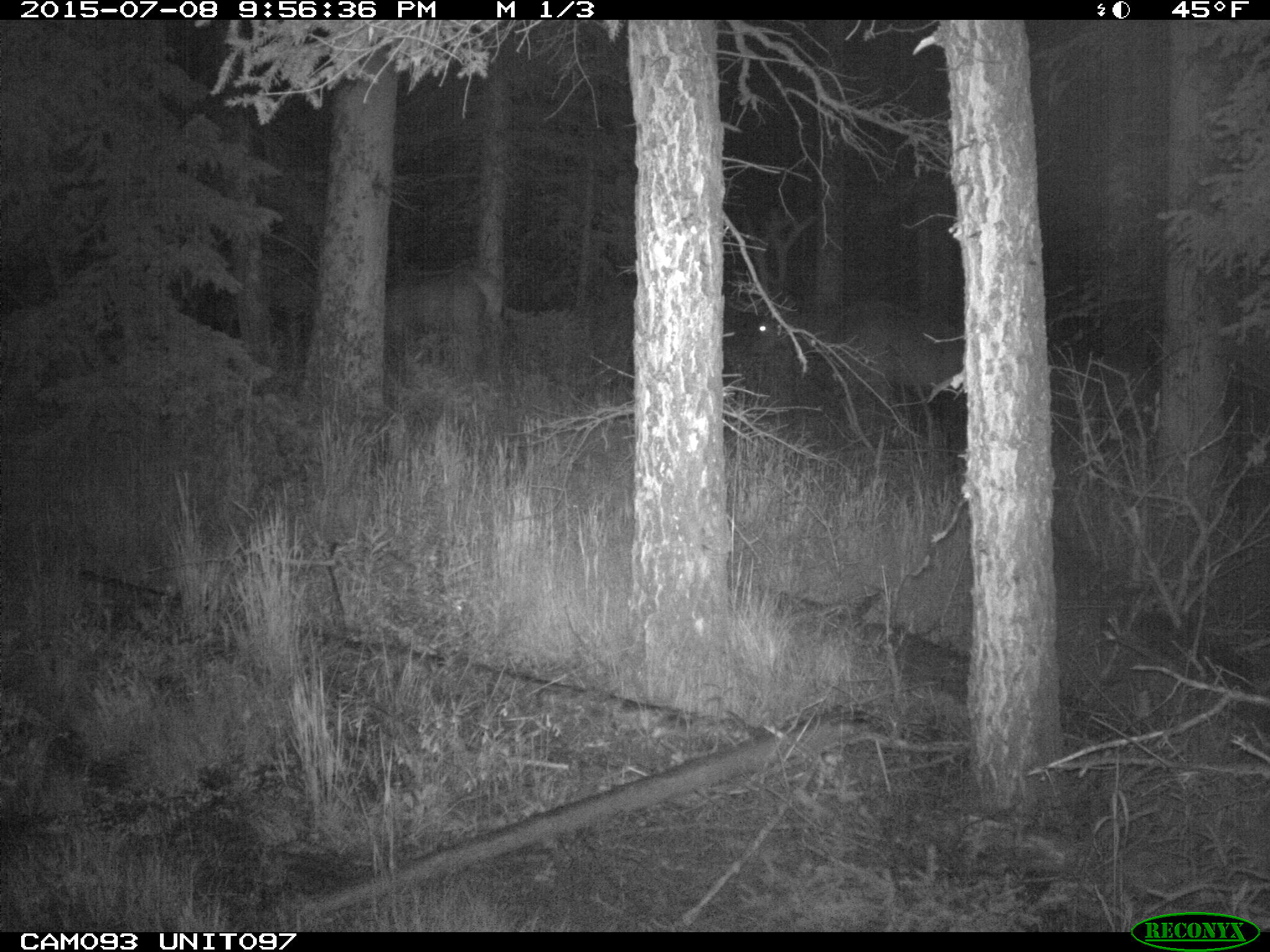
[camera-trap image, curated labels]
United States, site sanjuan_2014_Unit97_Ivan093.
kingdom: Animalia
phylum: Chordata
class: Mammalia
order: Artiodactyla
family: Cervidae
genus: Cervus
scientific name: Cervus elaphus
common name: red deer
Cervus elaphus (red deer).